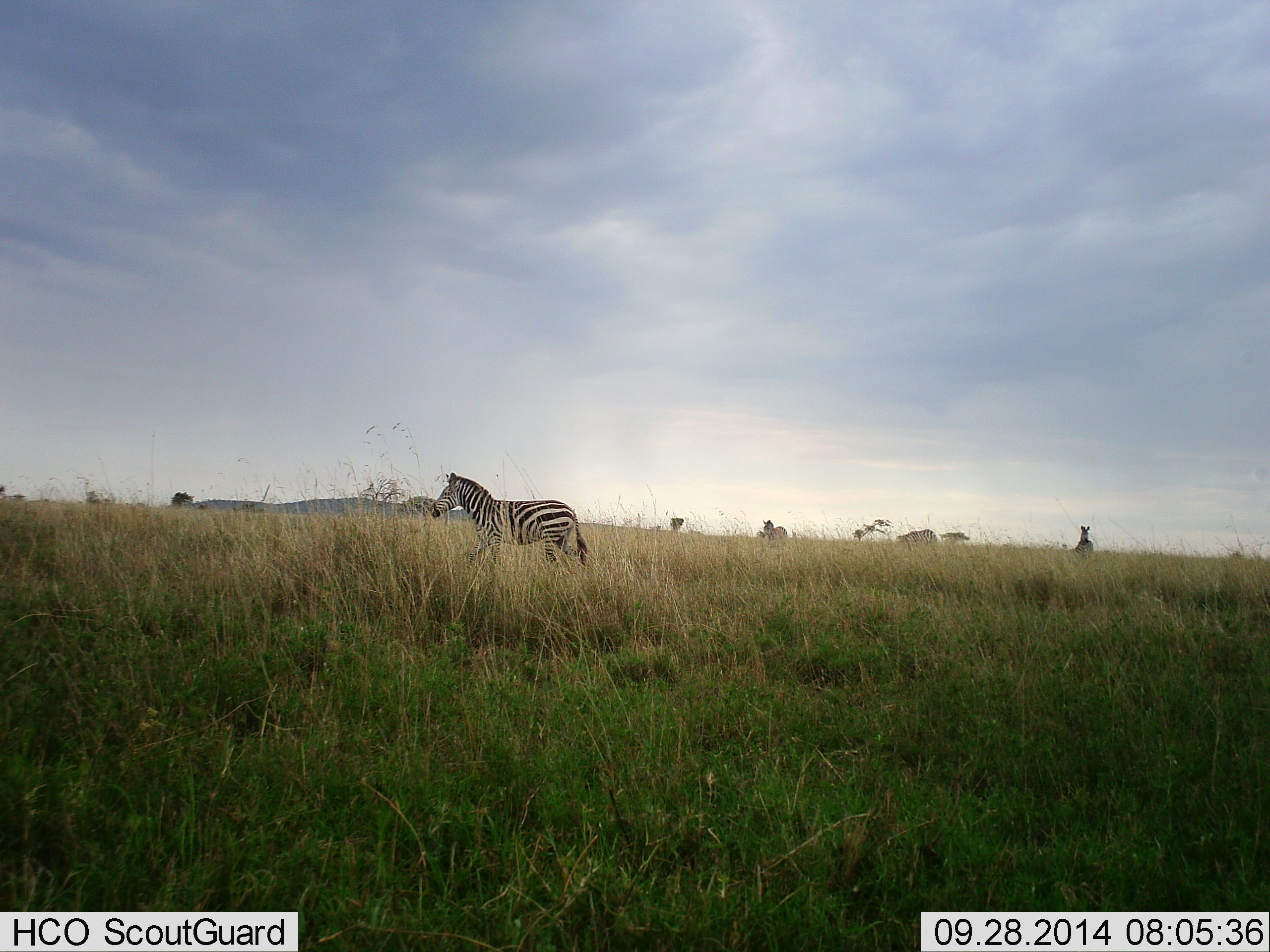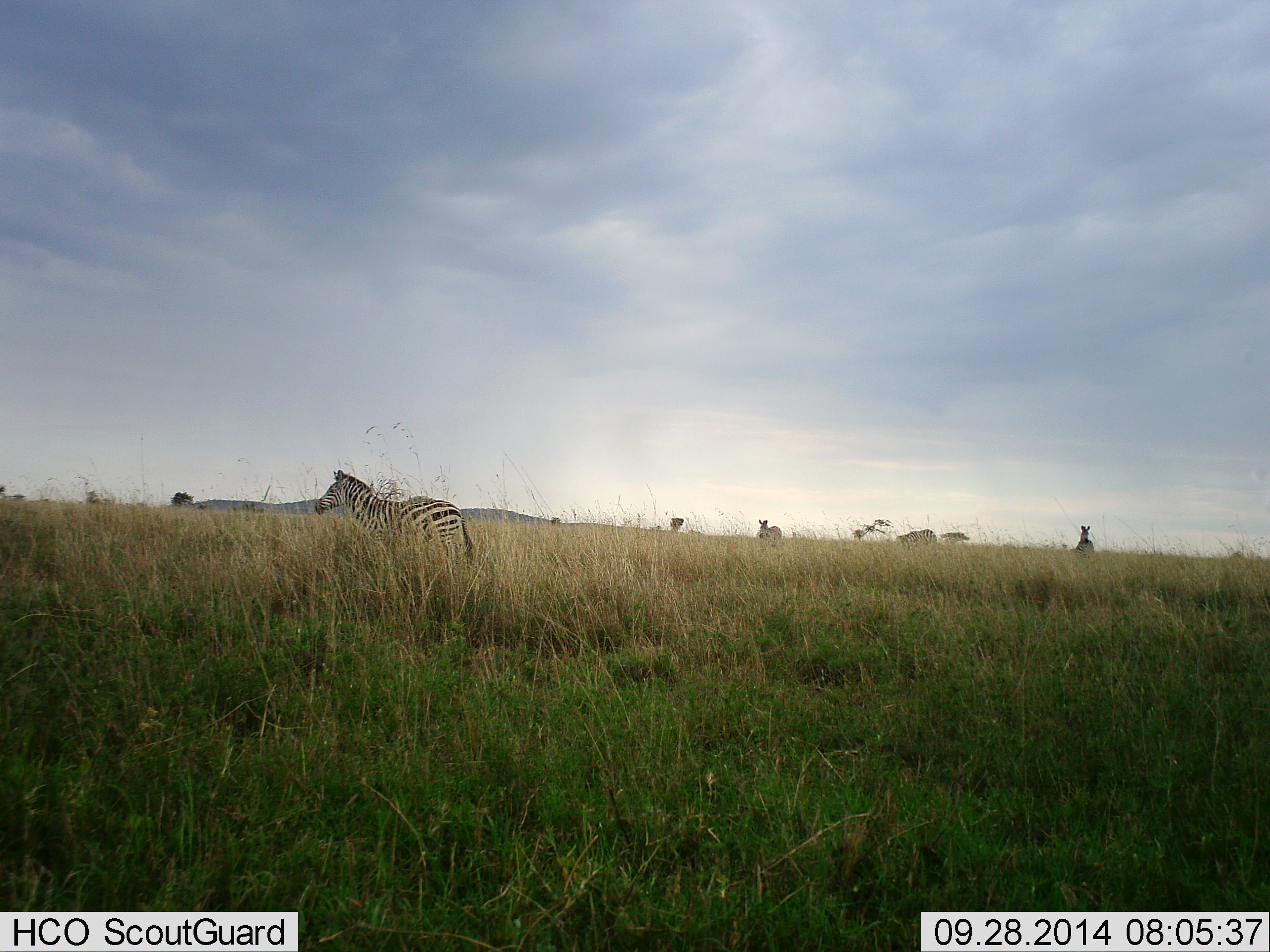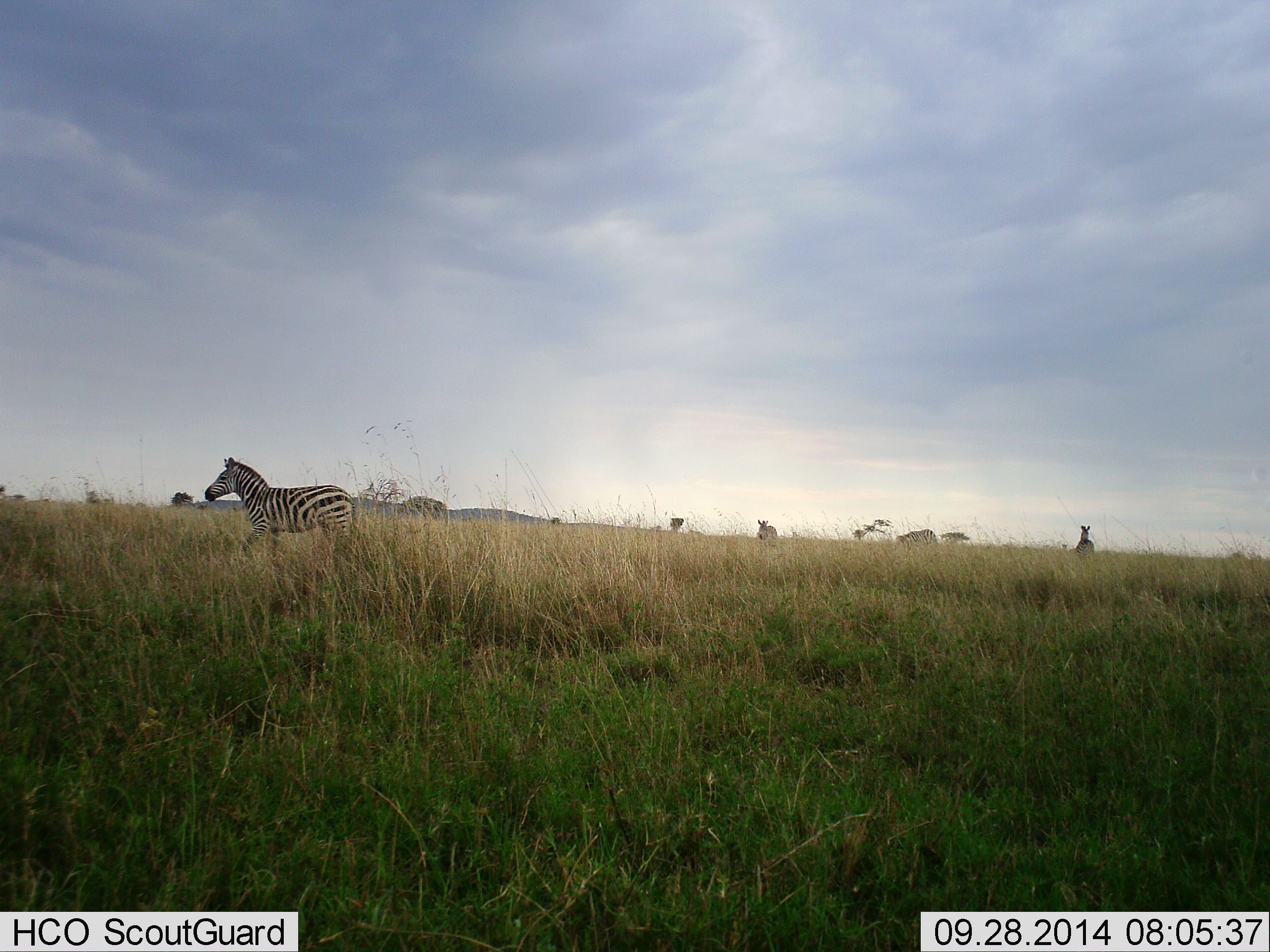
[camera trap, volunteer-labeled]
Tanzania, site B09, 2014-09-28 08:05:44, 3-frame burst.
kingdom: Animalia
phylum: Chordata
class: Mammalia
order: Perissodactyla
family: Equidae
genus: Equus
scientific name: Equus quagga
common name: plains zebra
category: zebra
Zebra (plains zebra) (Equus quagga), count 3. Behavior (volunteer vote fractions): standing 50%, resting 0%, moving 70%, interacting 0%. Young present (vote fraction): 0%. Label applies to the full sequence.